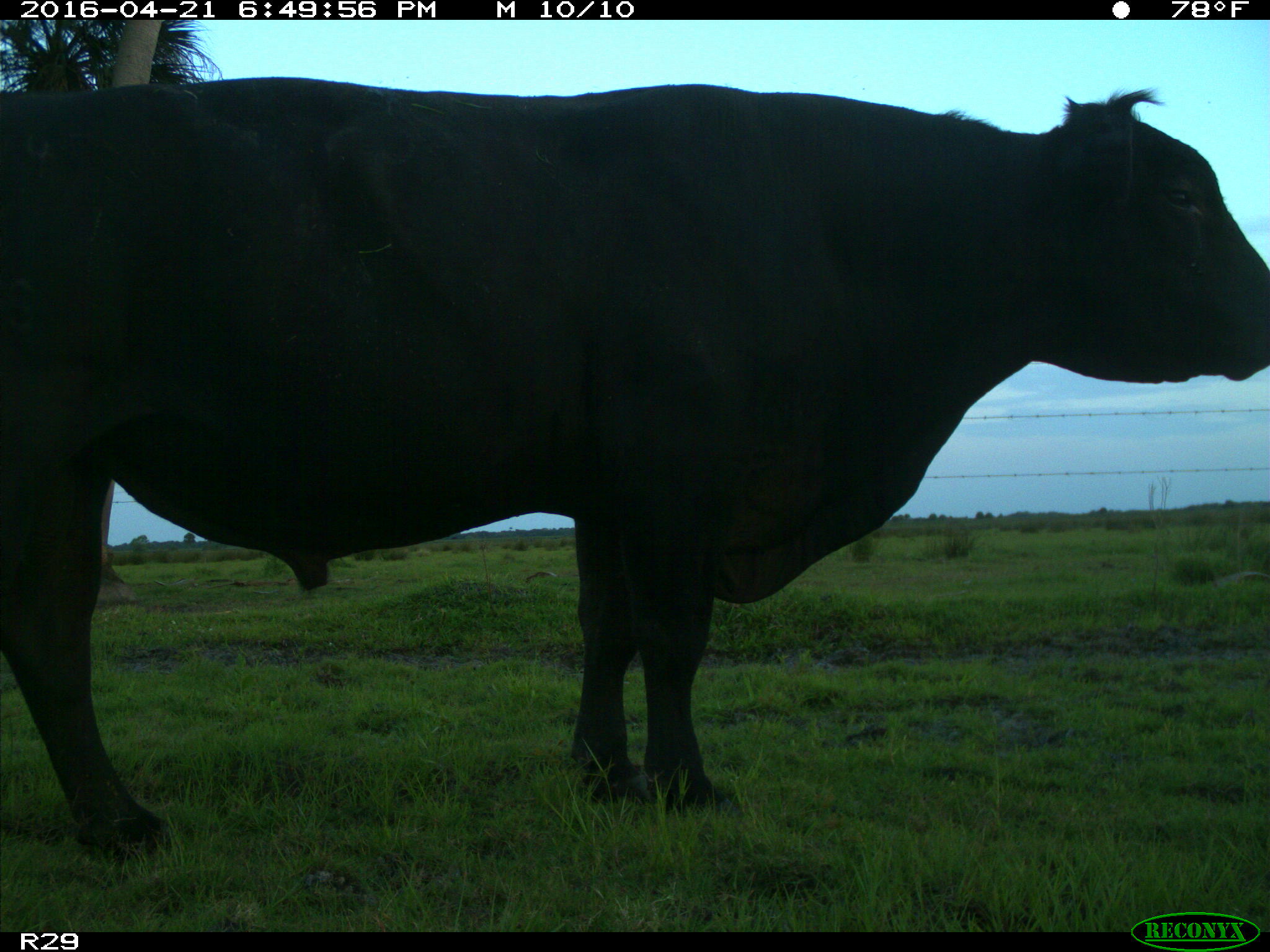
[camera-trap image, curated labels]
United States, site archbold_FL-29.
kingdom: Animalia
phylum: Chordata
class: Mammalia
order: Artiodactyla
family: Bovidae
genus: Bos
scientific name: Bos taurus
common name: domestic cow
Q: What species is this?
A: Bos taurus (domestic cow).